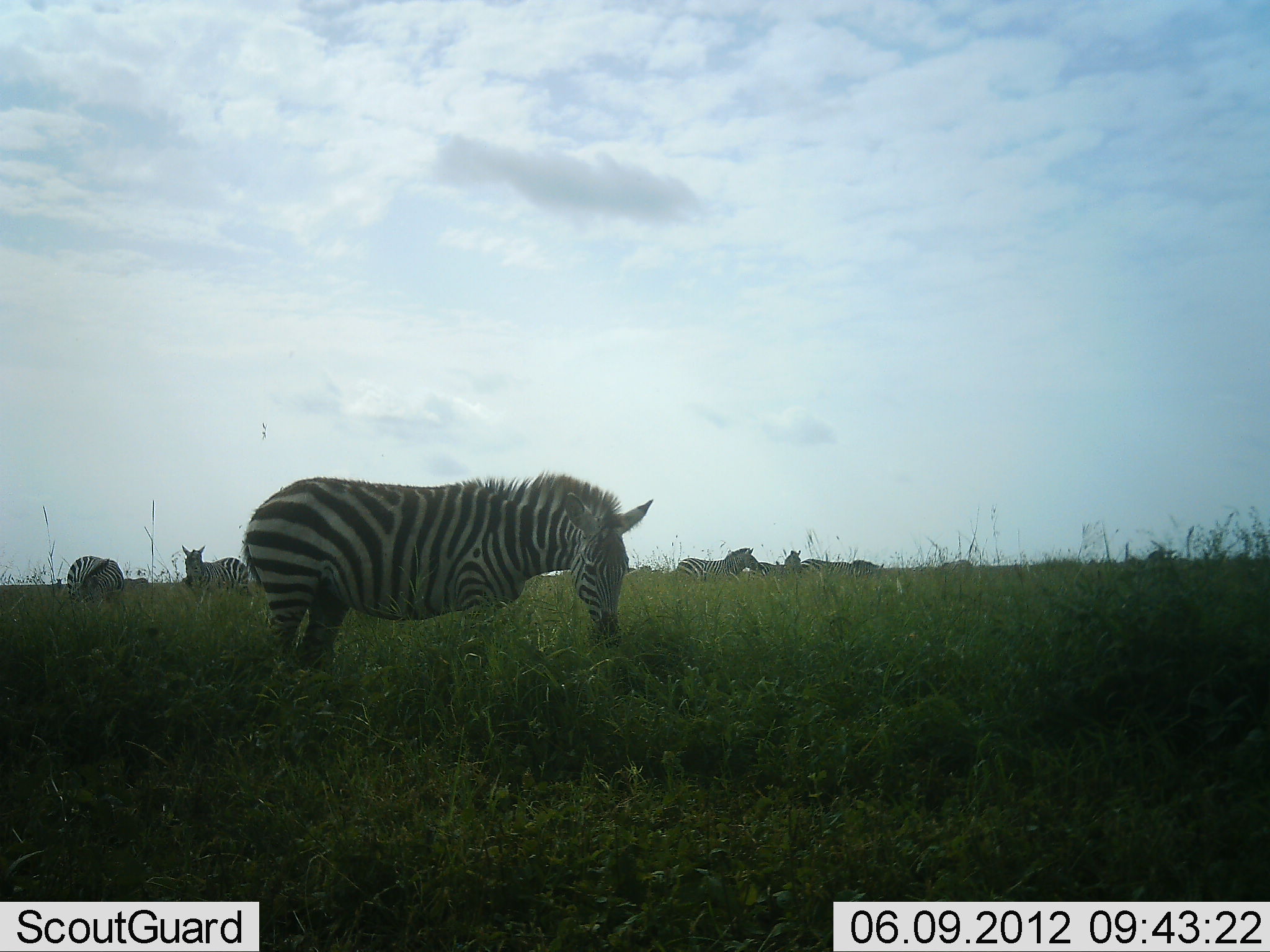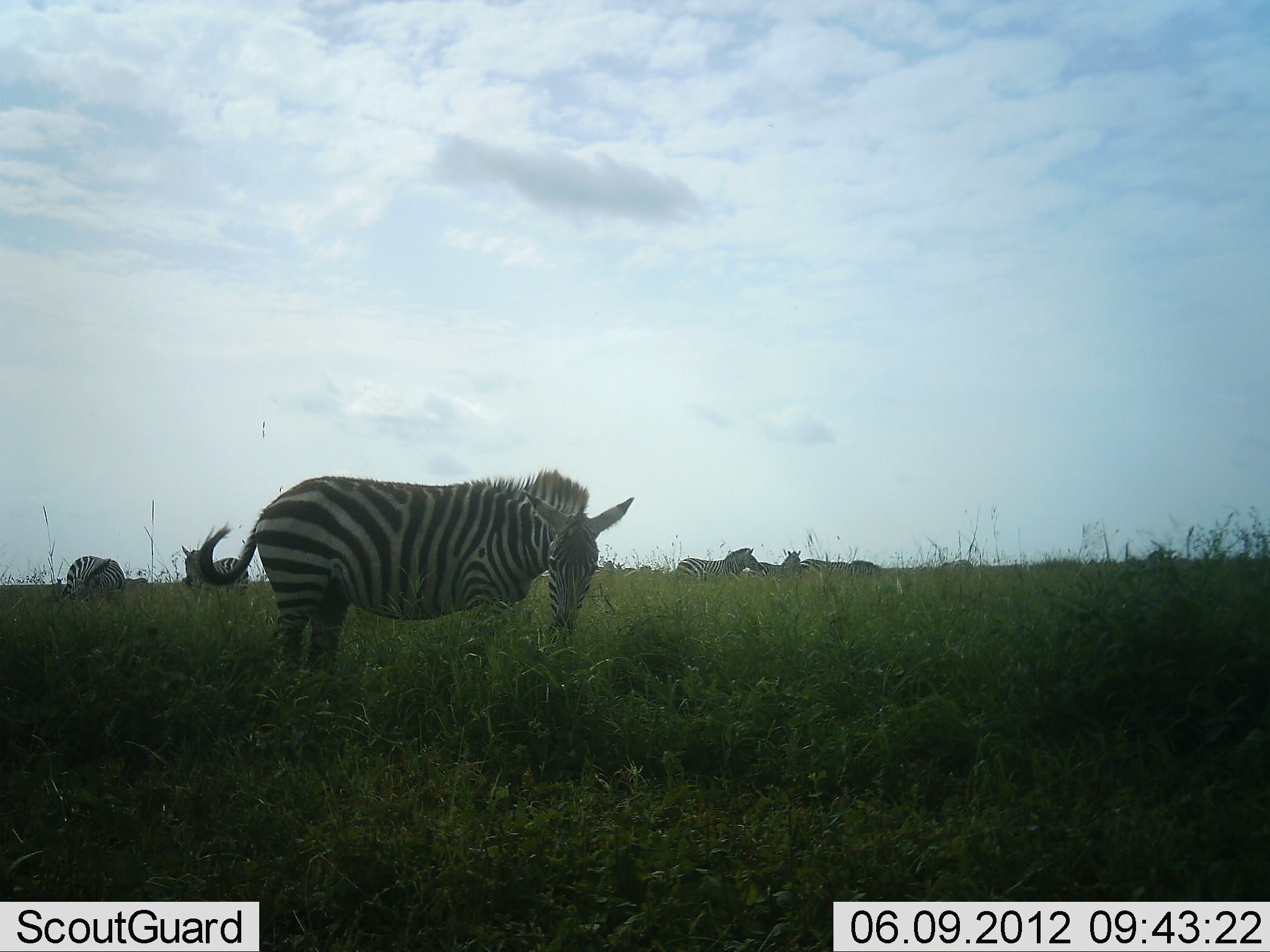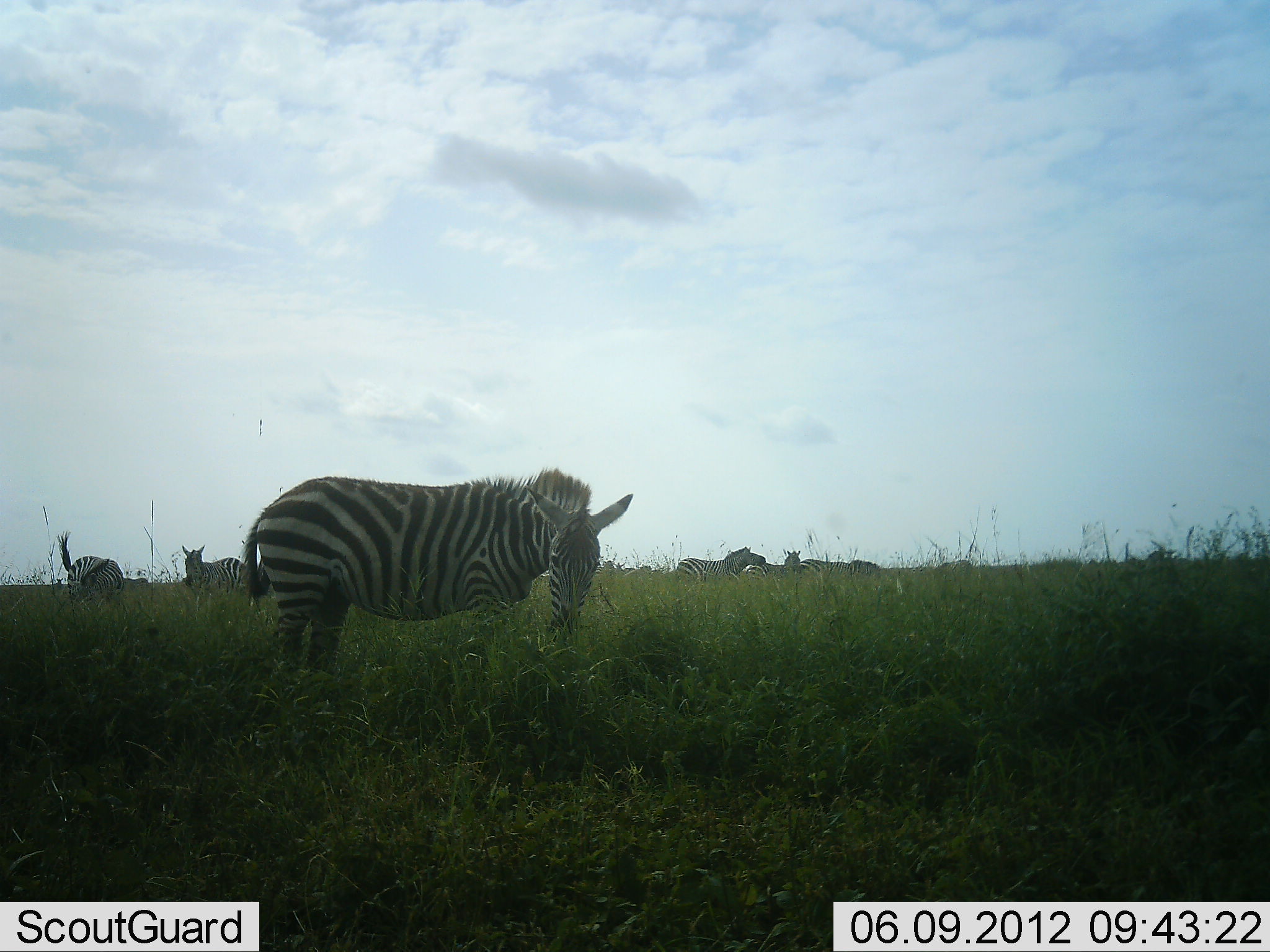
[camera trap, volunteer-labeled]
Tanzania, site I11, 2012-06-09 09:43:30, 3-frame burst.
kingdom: Animalia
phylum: Chordata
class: Mammalia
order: Perissodactyla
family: Equidae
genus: Equus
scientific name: Equus quagga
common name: plains zebra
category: zebra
Zebra (plains zebra) (Equus quagga), count 6. Behavior (volunteer vote fractions): standing 60%, resting 0%, moving 20%, interacting 0%. Young present (vote fraction): 0%. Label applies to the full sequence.